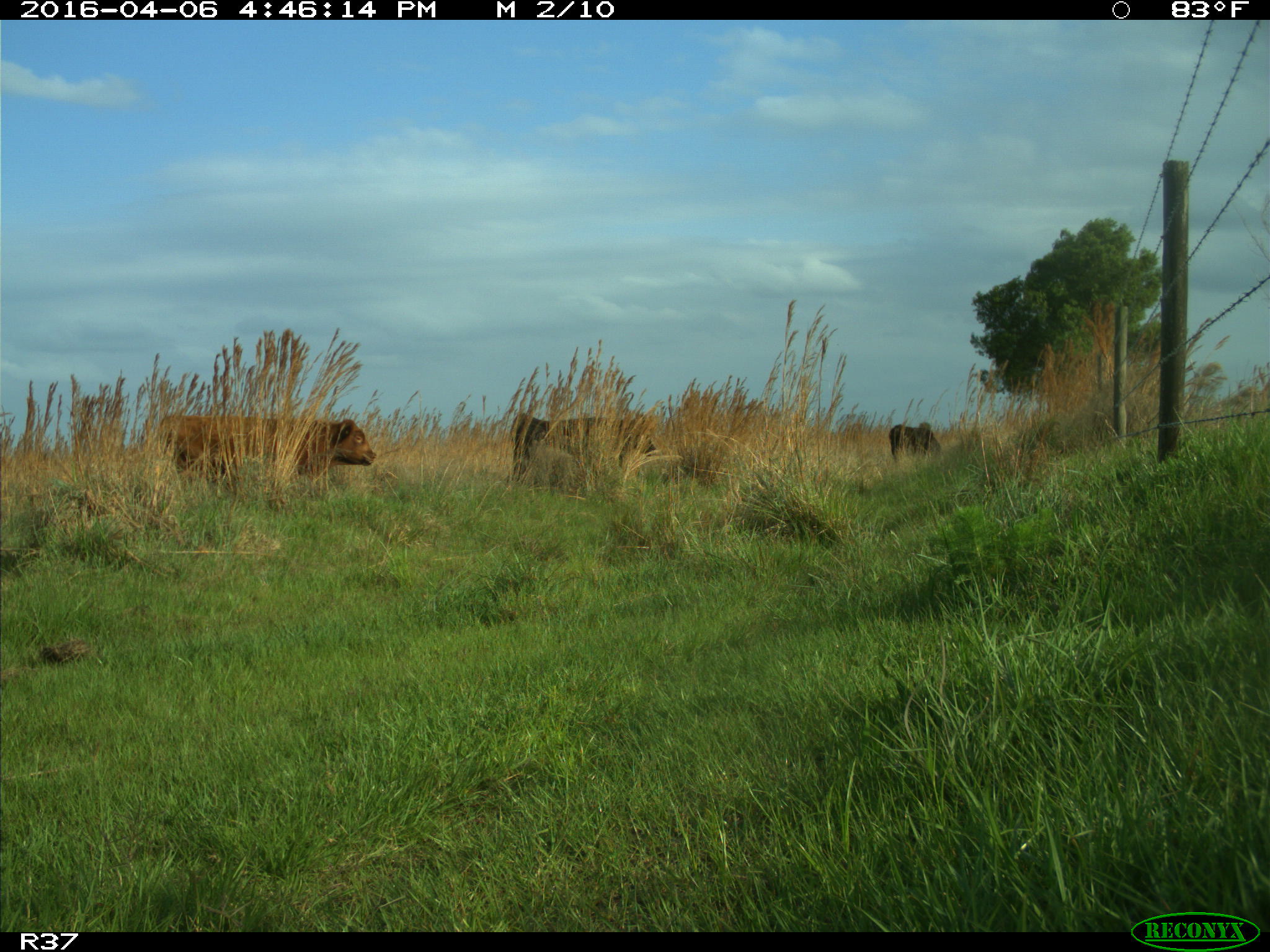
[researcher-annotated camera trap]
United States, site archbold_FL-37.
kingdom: Animalia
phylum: Chordata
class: Mammalia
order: Artiodactyla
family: Bovidae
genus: Bos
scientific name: Bos taurus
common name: domestic cow